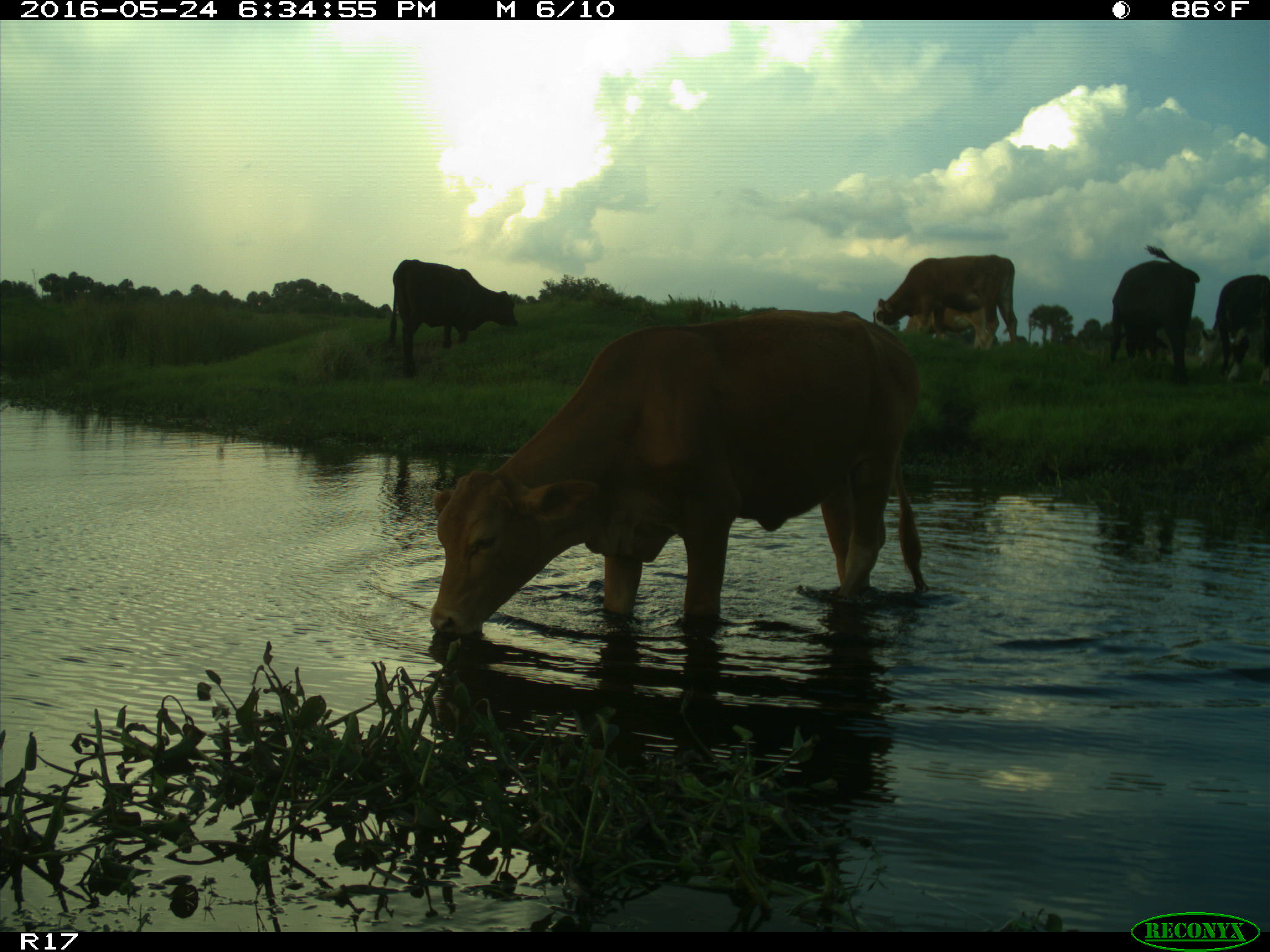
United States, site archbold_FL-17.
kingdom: Animalia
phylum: Chordata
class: Mammalia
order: Artiodactyla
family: Bovidae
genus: Bos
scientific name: Bos taurus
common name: domestic cow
Bos taurus (domestic cow).